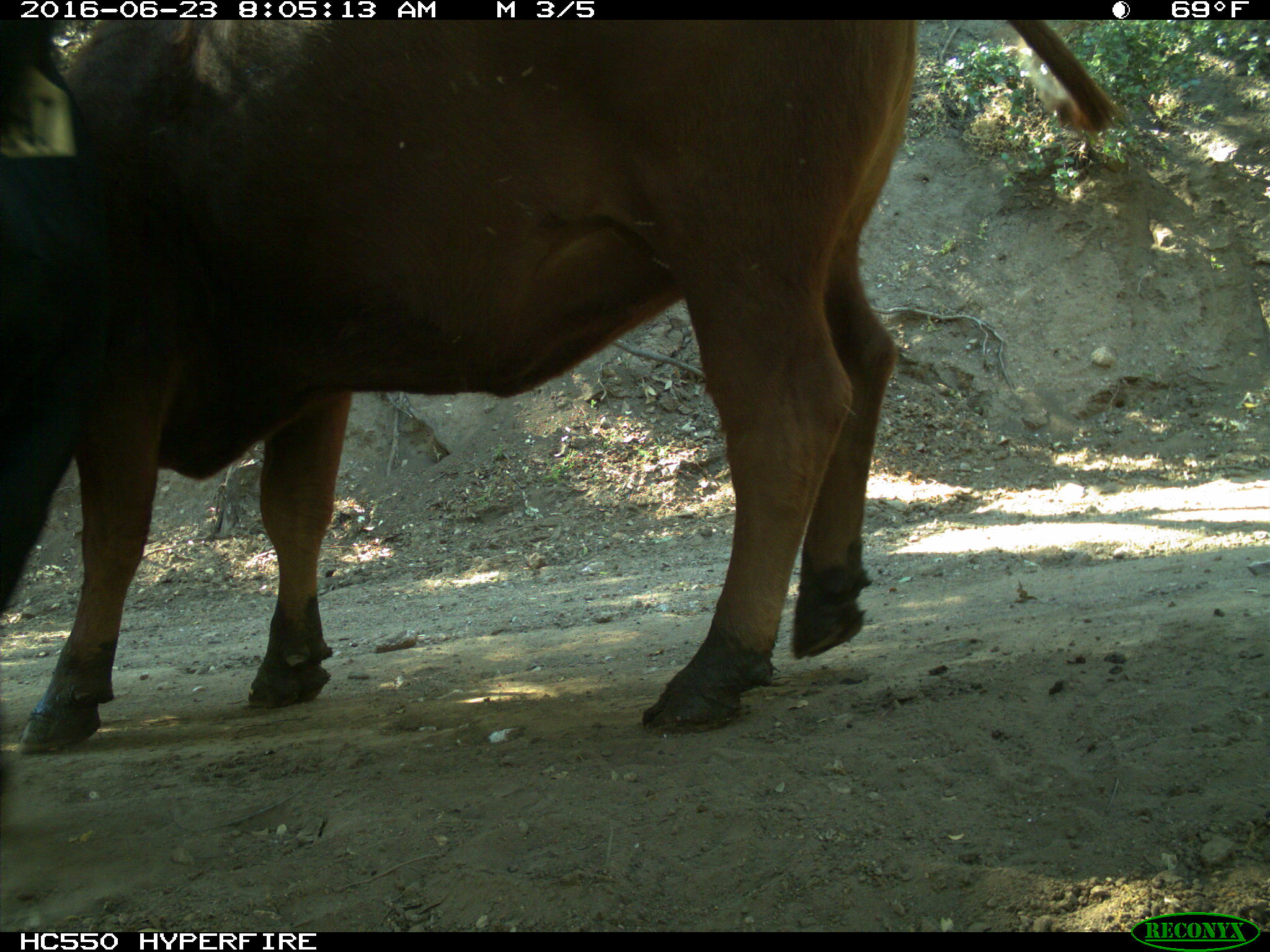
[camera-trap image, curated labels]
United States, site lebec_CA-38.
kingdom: Animalia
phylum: Chordata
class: Mammalia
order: Artiodactyla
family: Bovidae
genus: Bos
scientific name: Bos taurus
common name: domestic cow